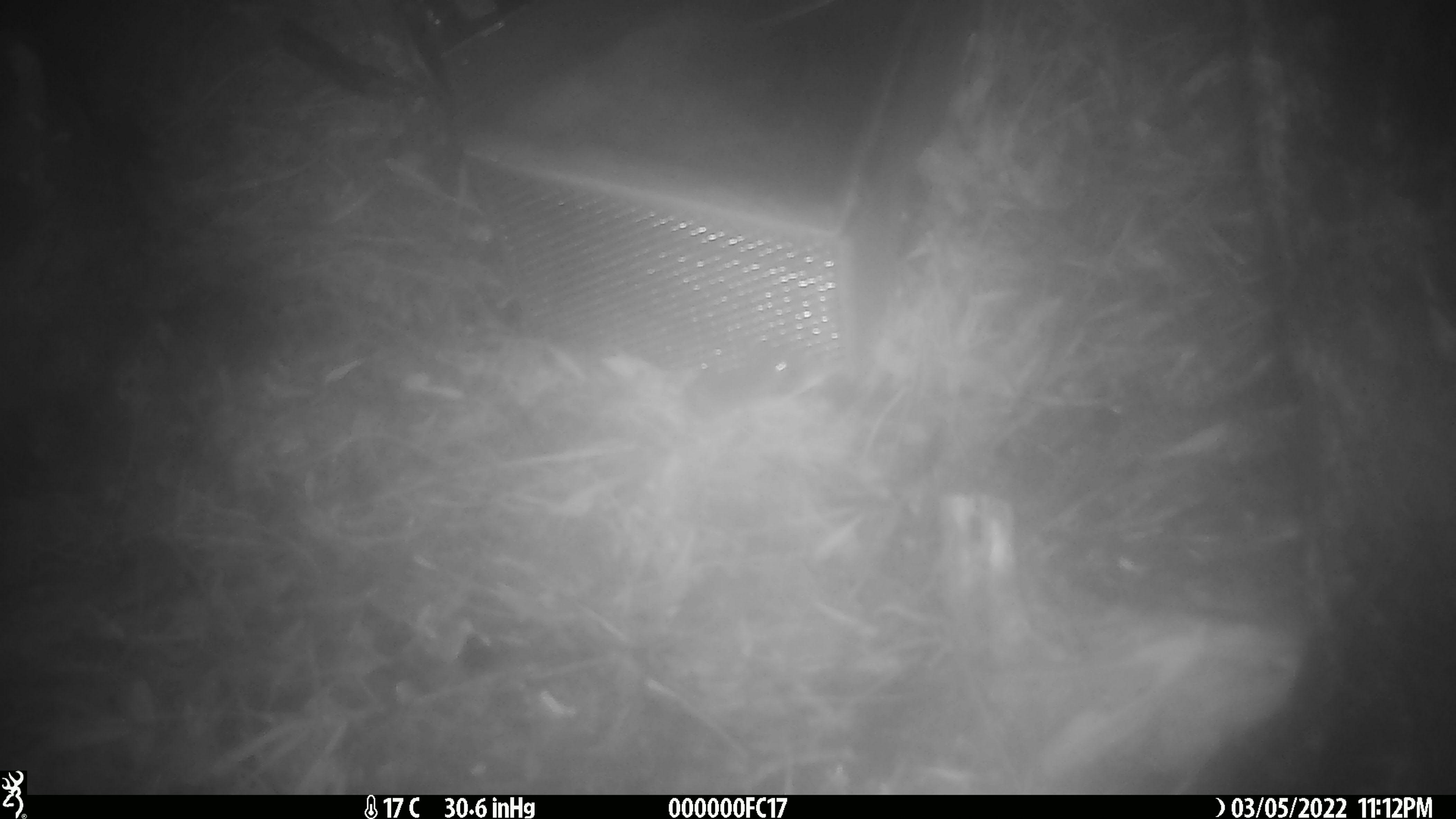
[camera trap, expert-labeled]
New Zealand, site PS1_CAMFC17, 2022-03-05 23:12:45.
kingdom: Animalia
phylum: Chordata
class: Mammalia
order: Rodentia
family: Muridae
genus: Mus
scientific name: Mus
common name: mouse